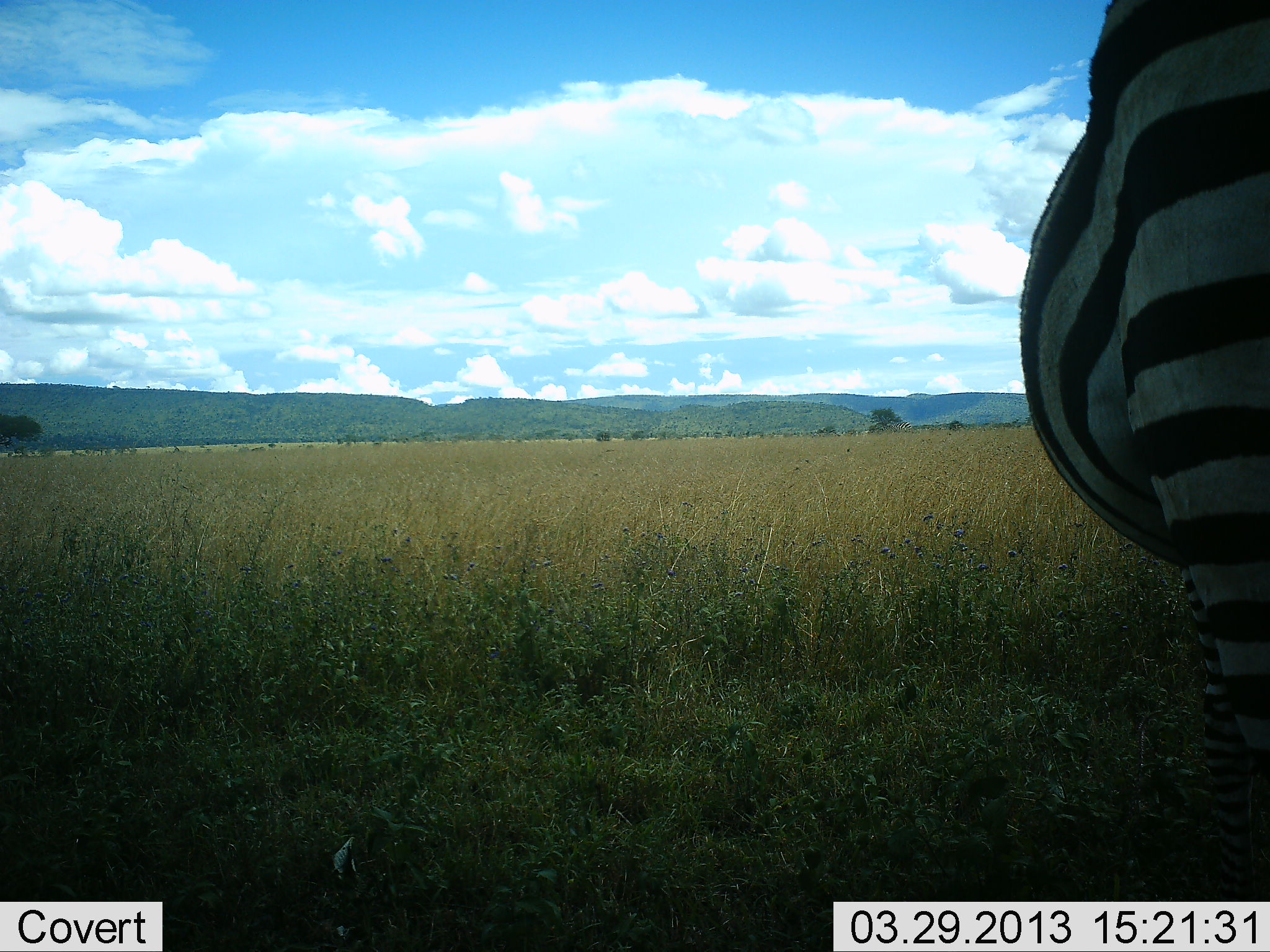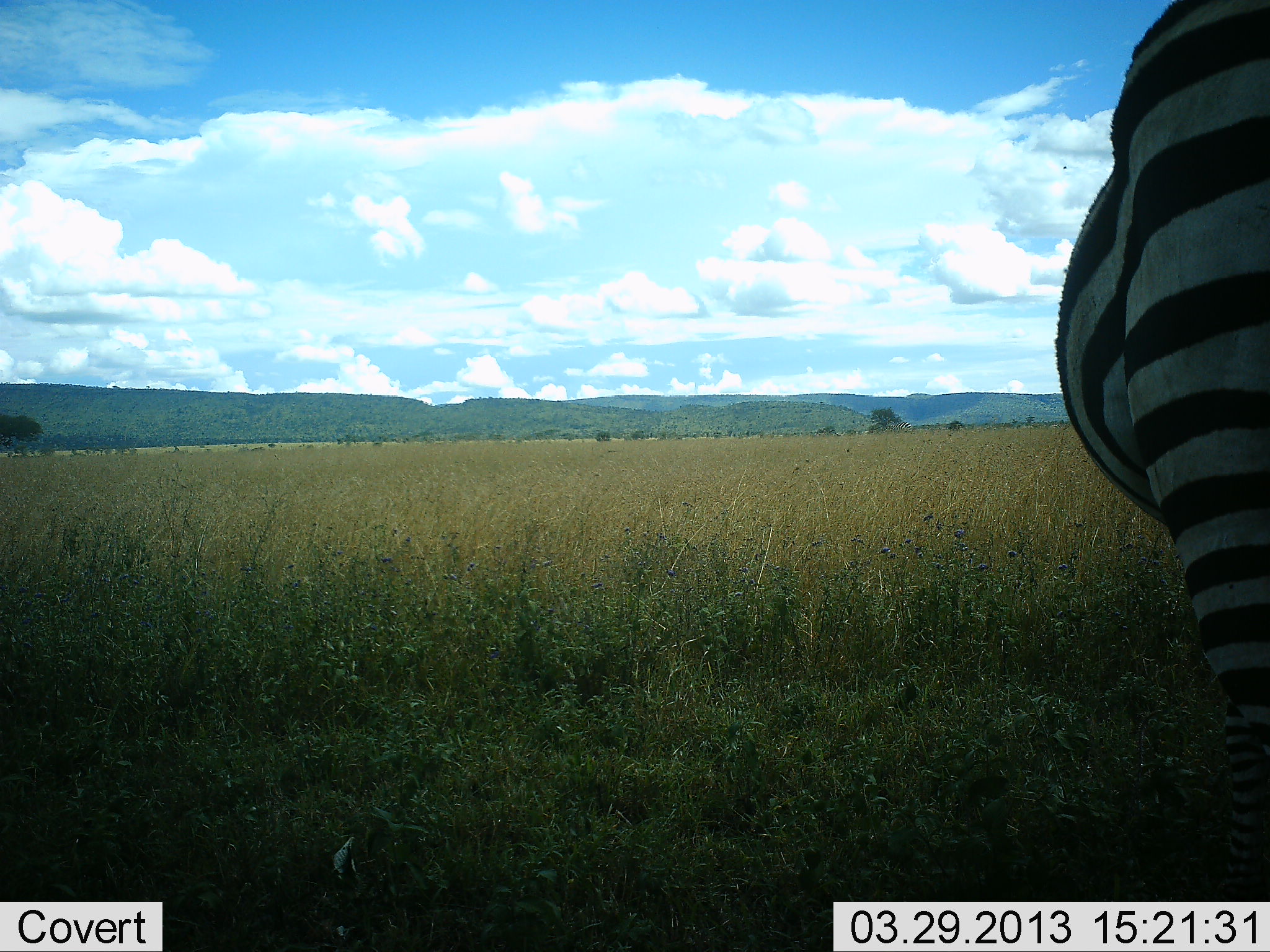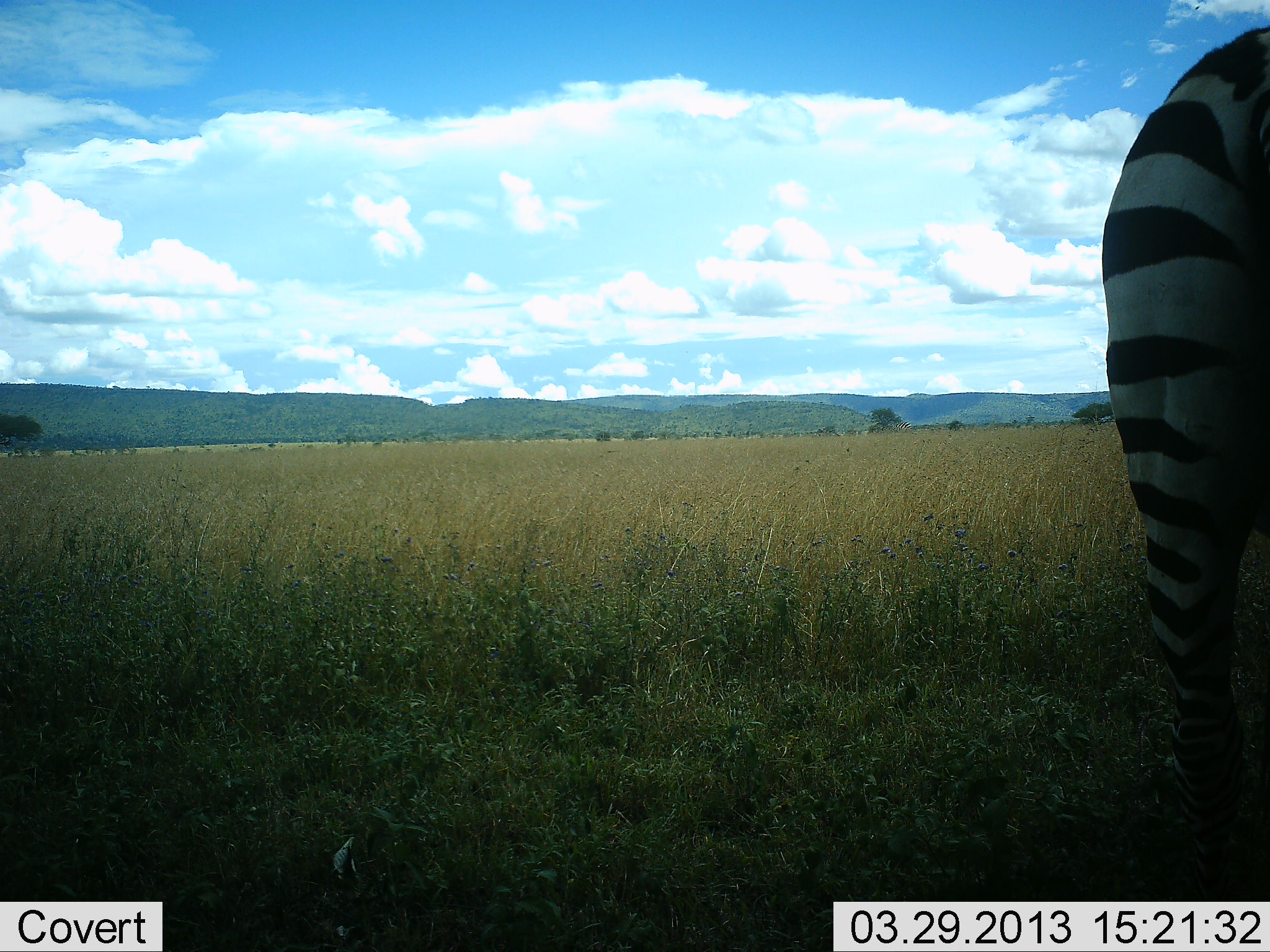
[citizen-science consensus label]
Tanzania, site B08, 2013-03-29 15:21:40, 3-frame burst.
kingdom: Animalia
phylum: Chordata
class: Mammalia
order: Perissodactyla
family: Equidae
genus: Equus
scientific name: Equus quagga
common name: plains zebra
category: zebra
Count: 1.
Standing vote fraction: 76%.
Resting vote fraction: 3%.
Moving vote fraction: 22%.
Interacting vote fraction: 0%.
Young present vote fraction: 0%.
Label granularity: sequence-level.